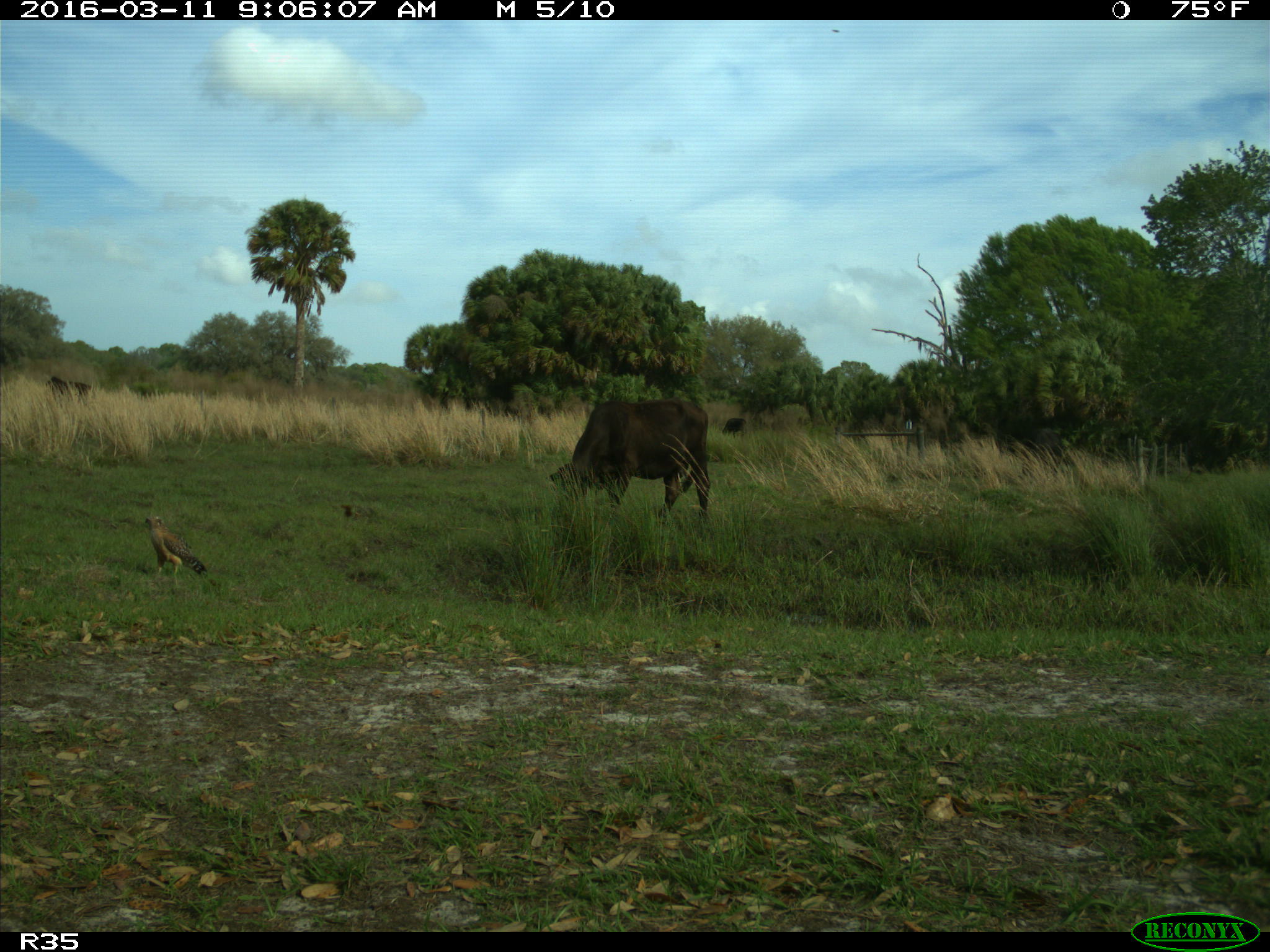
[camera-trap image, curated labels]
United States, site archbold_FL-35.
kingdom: Animalia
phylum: Chordata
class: Mammalia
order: Artiodactyla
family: Bovidae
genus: Bos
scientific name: Bos taurus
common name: domestic cow